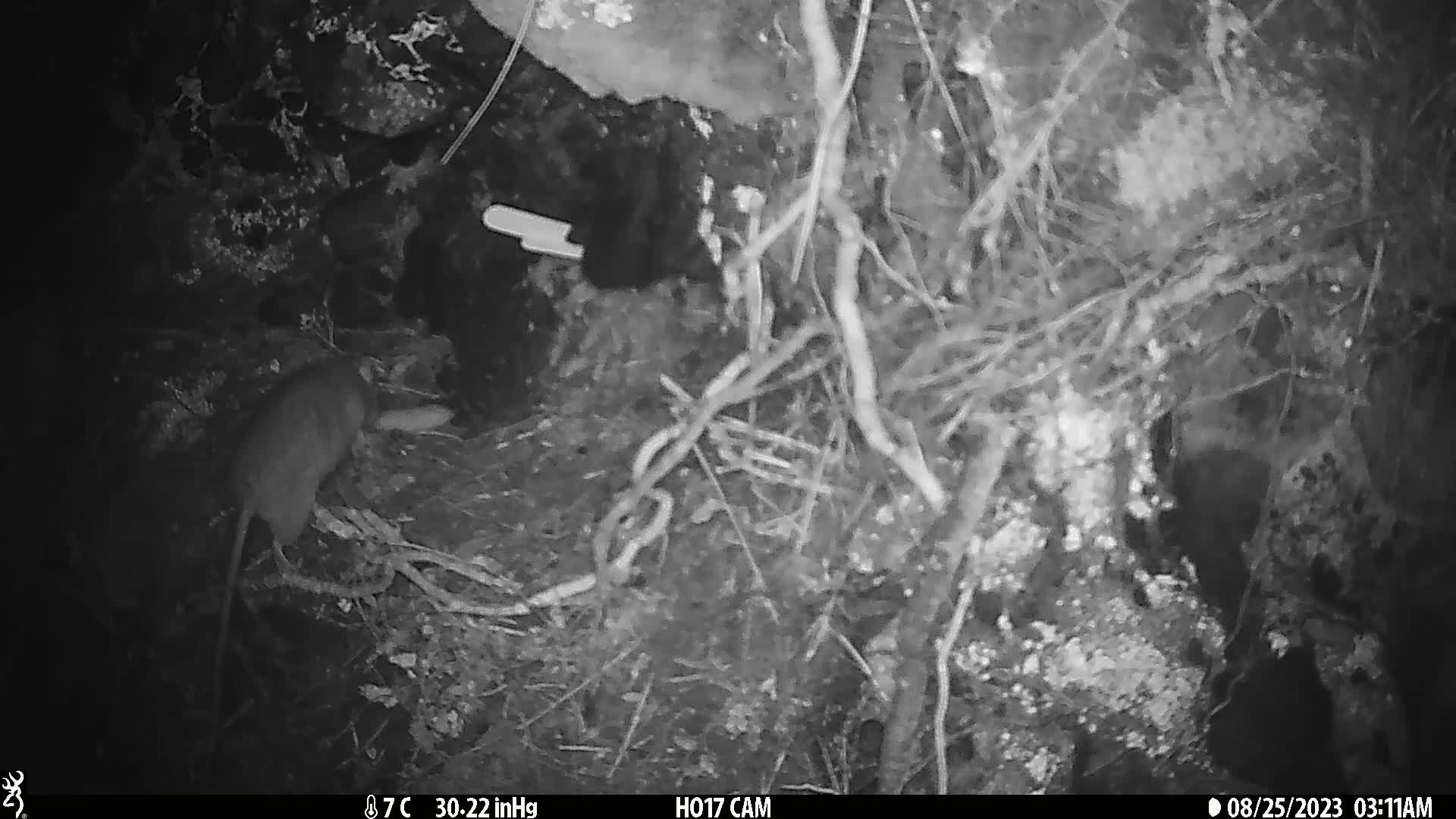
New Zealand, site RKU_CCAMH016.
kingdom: Animalia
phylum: Chordata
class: Mammalia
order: Rodentia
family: Muridae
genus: Rattus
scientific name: Rattus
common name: rat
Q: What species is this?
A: Rat (Rattus).